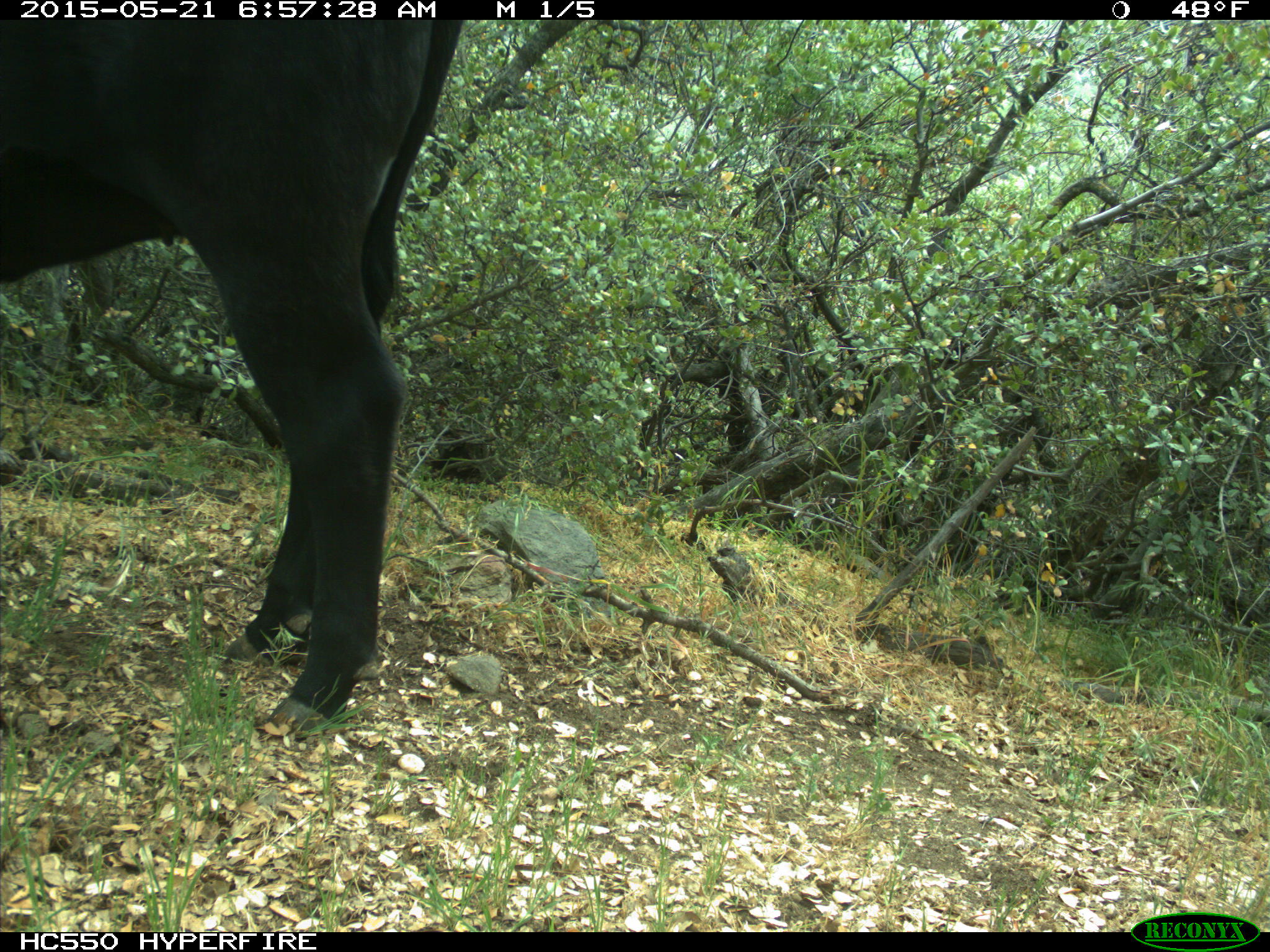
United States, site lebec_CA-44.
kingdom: Animalia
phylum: Chordata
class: Mammalia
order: Artiodactyla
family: Bovidae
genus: Bos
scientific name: Bos taurus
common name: domestic cow